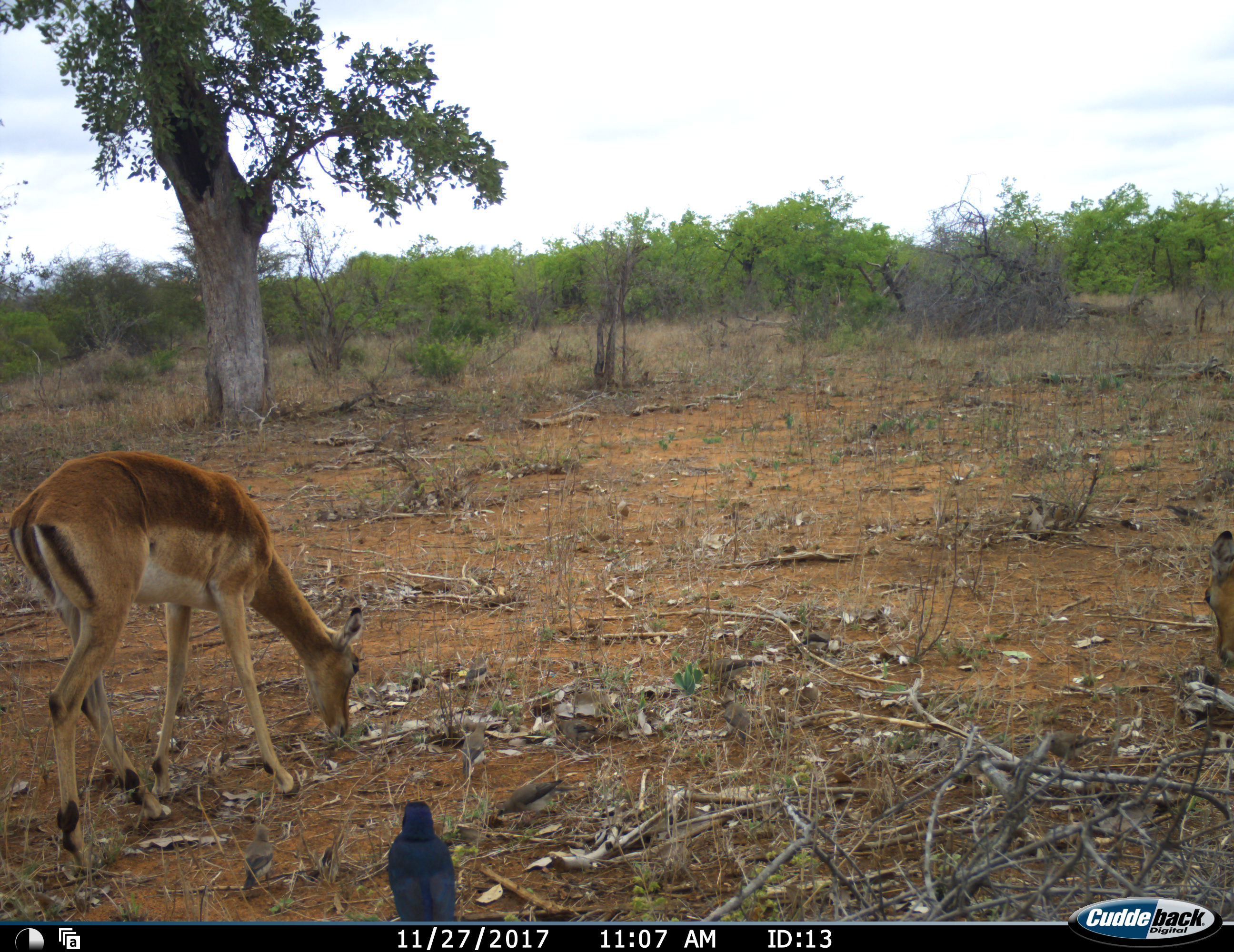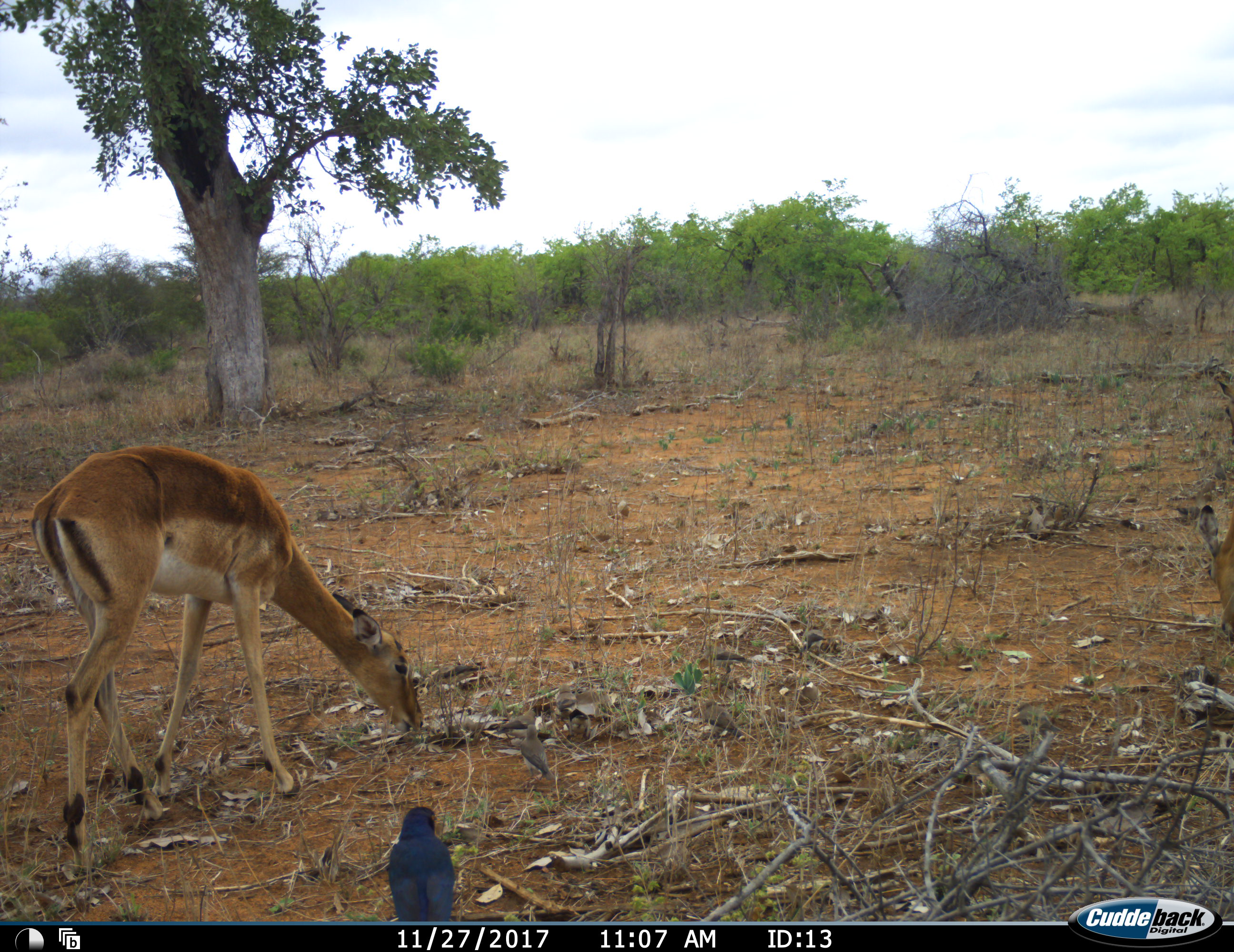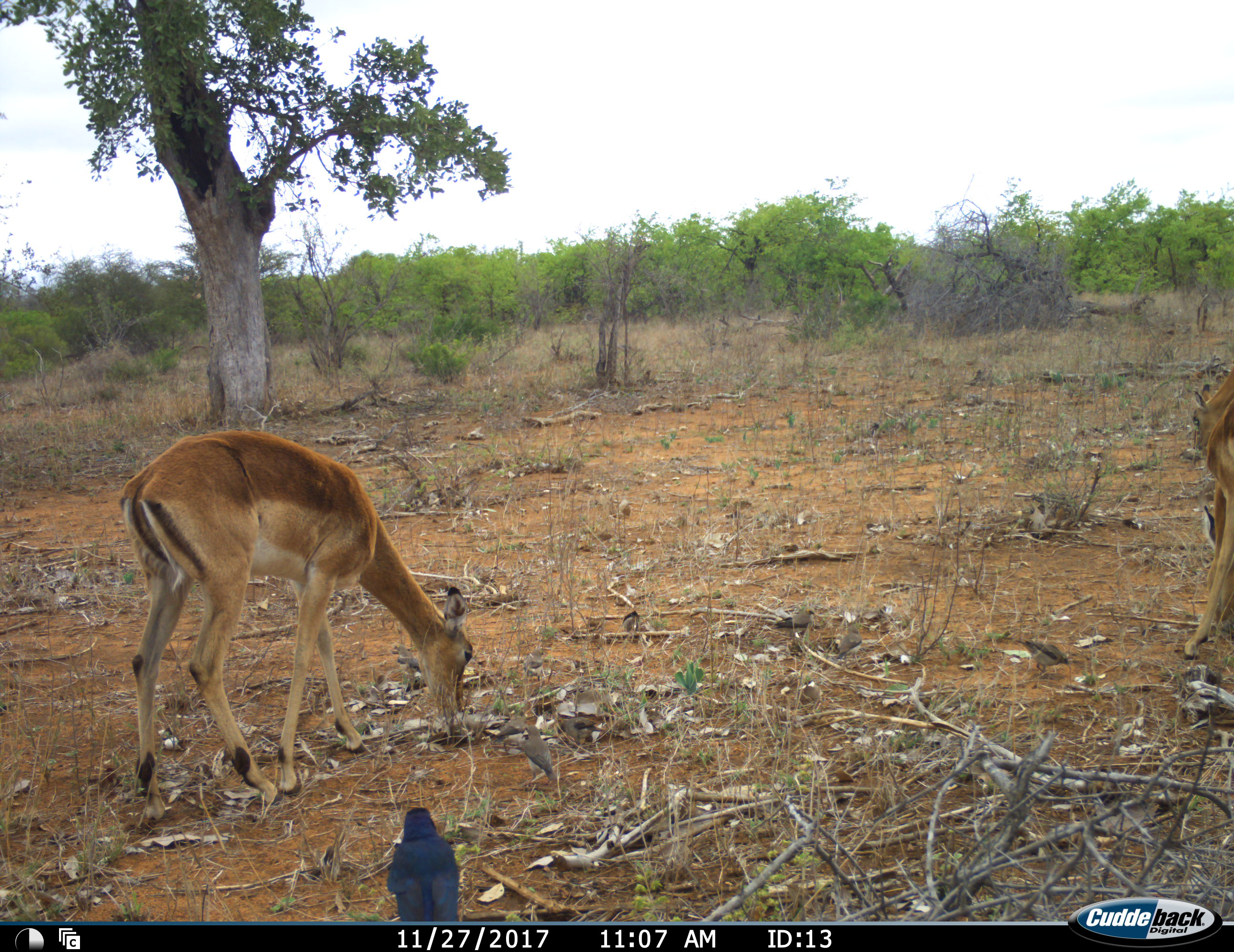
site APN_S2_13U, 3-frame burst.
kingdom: Animalia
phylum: Chordata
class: Aves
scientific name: Aves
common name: bird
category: birdother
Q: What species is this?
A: Birdother (bird) (Aves).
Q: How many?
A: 1.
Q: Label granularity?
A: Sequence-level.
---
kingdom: Animalia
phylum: Chordata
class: Mammalia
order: Artiodactyla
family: Bovidae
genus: Aepyceros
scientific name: Aepyceros melampus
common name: impala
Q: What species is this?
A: Impala (Aepyceros melampus).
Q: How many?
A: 2.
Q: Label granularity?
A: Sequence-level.